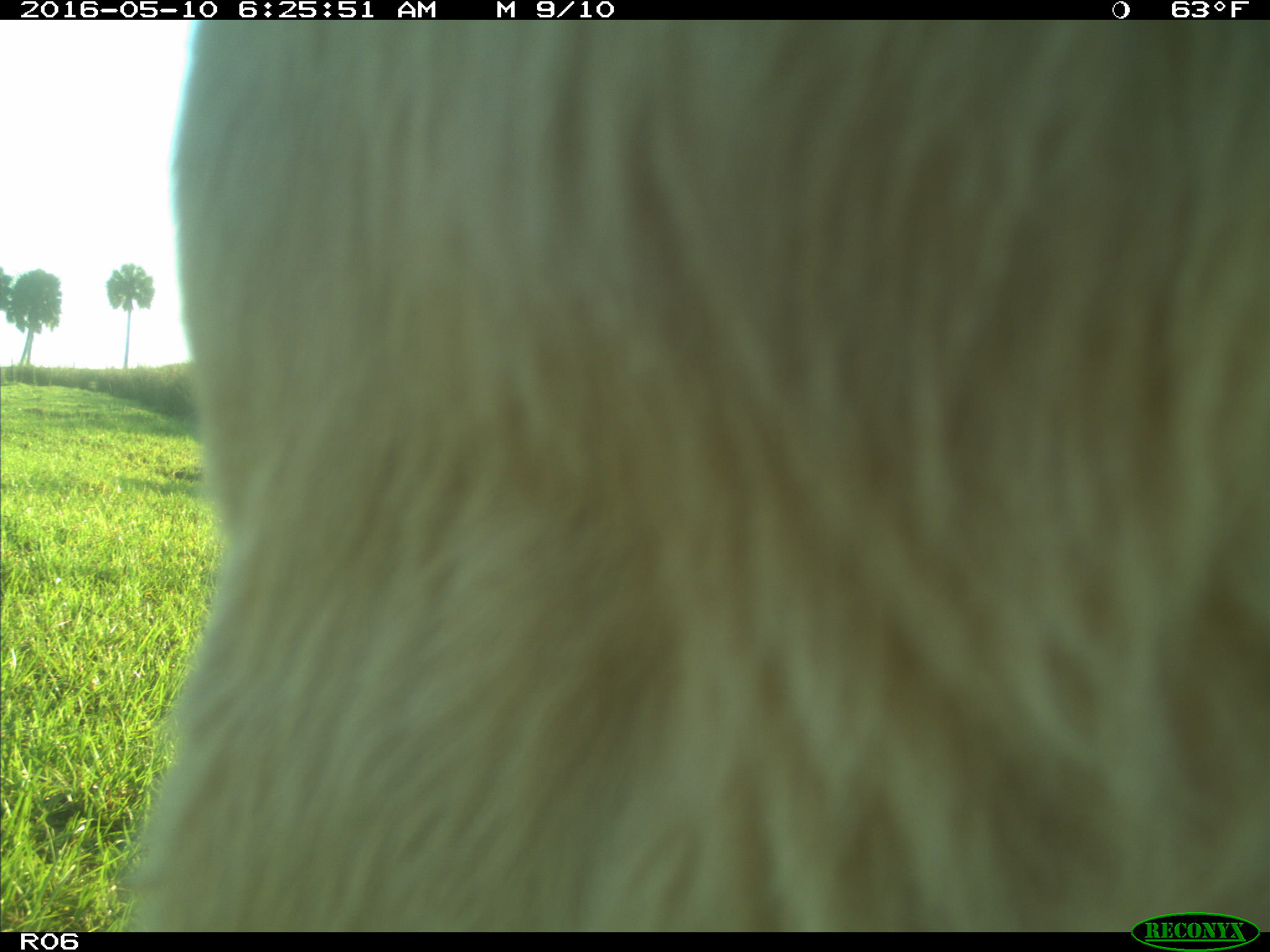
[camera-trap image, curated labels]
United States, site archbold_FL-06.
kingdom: Animalia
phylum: Chordata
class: Mammalia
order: Artiodactyla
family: Bovidae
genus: Bos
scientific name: Bos taurus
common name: domestic cow